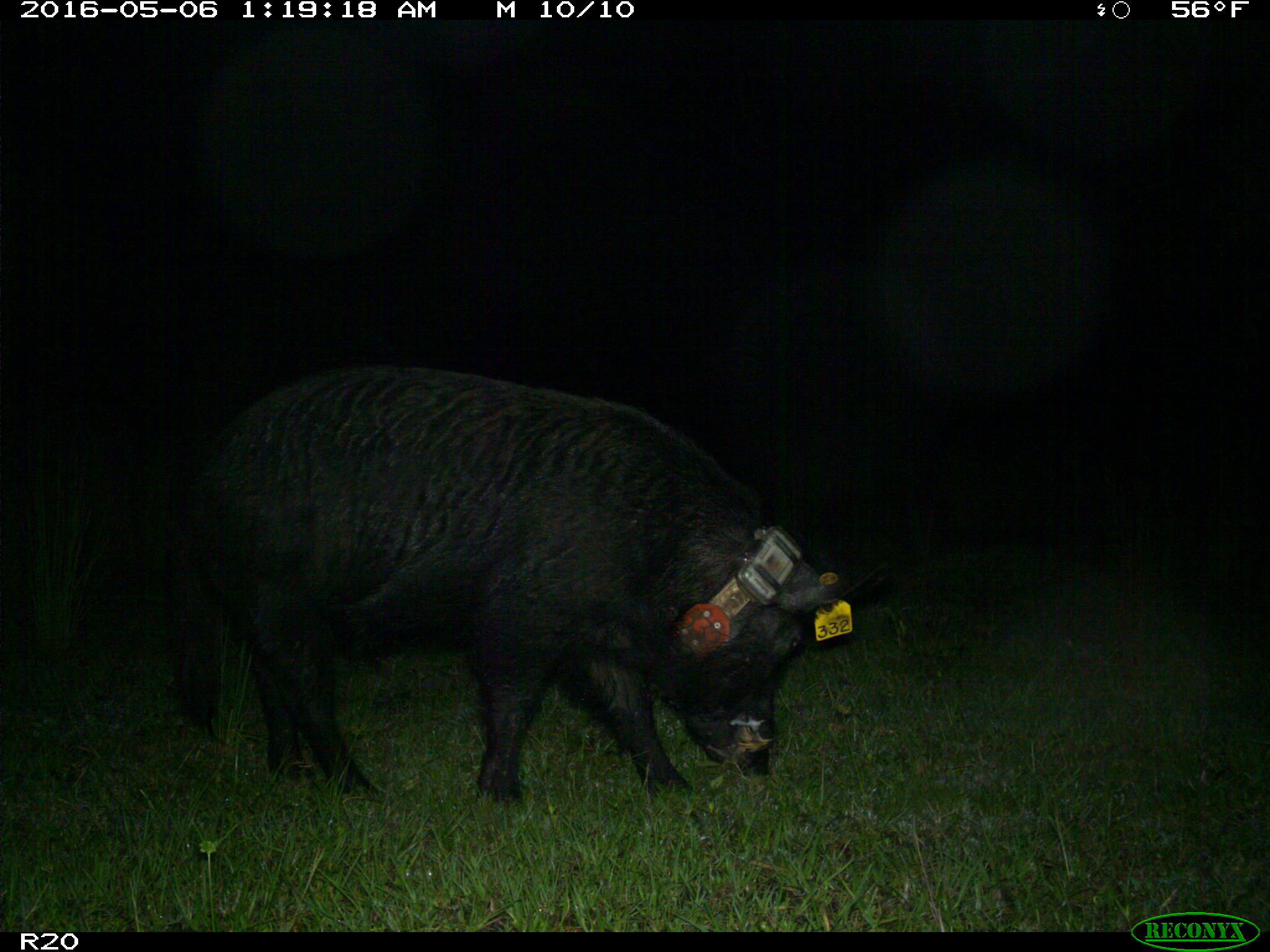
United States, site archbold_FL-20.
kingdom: Animalia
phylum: Chordata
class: Mammalia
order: Artiodactyla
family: Suidae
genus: Sus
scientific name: Sus scrofa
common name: wild boar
Sus scrofa (wild boar).